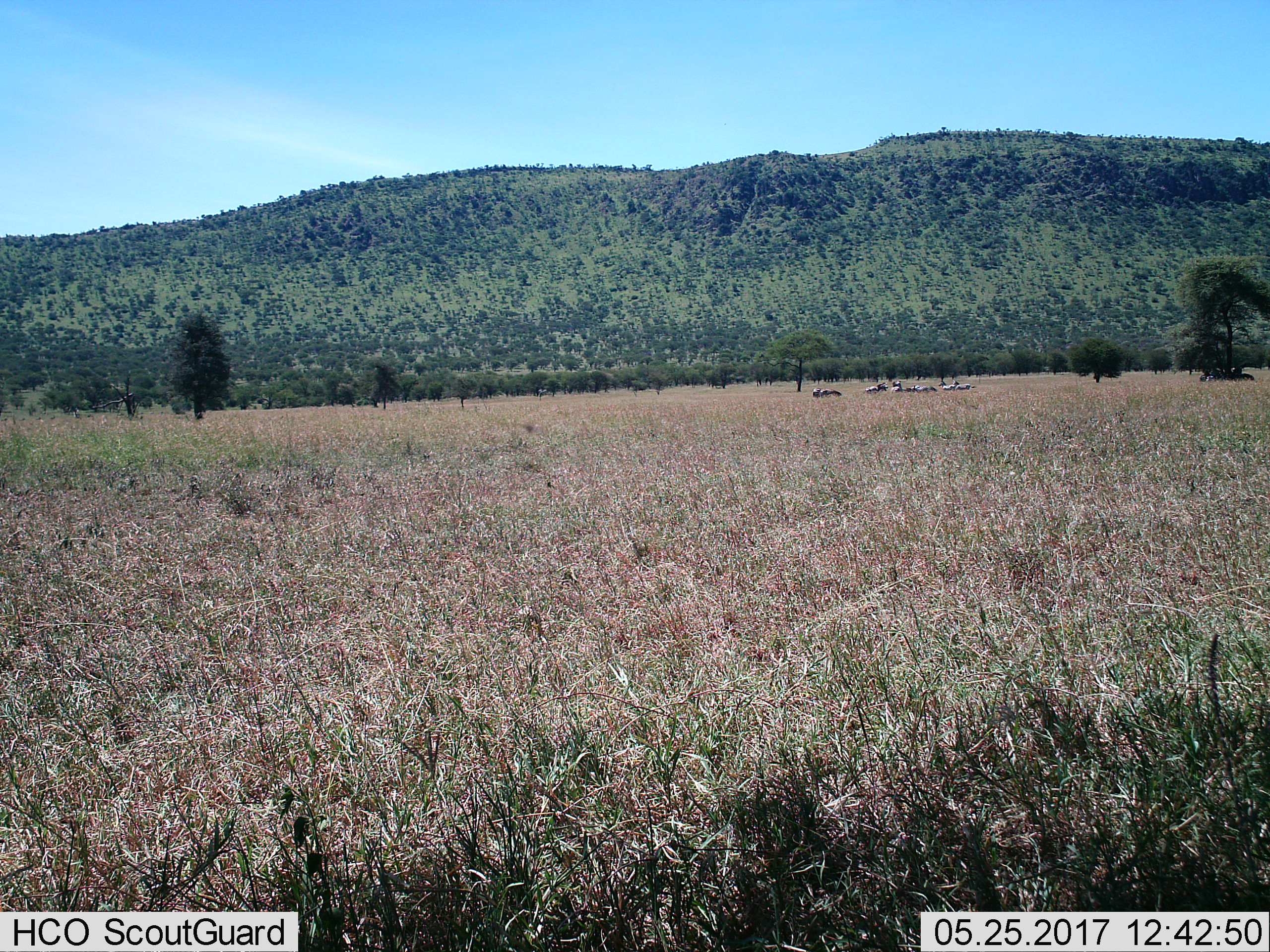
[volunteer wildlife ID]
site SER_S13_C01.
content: unidentified animal